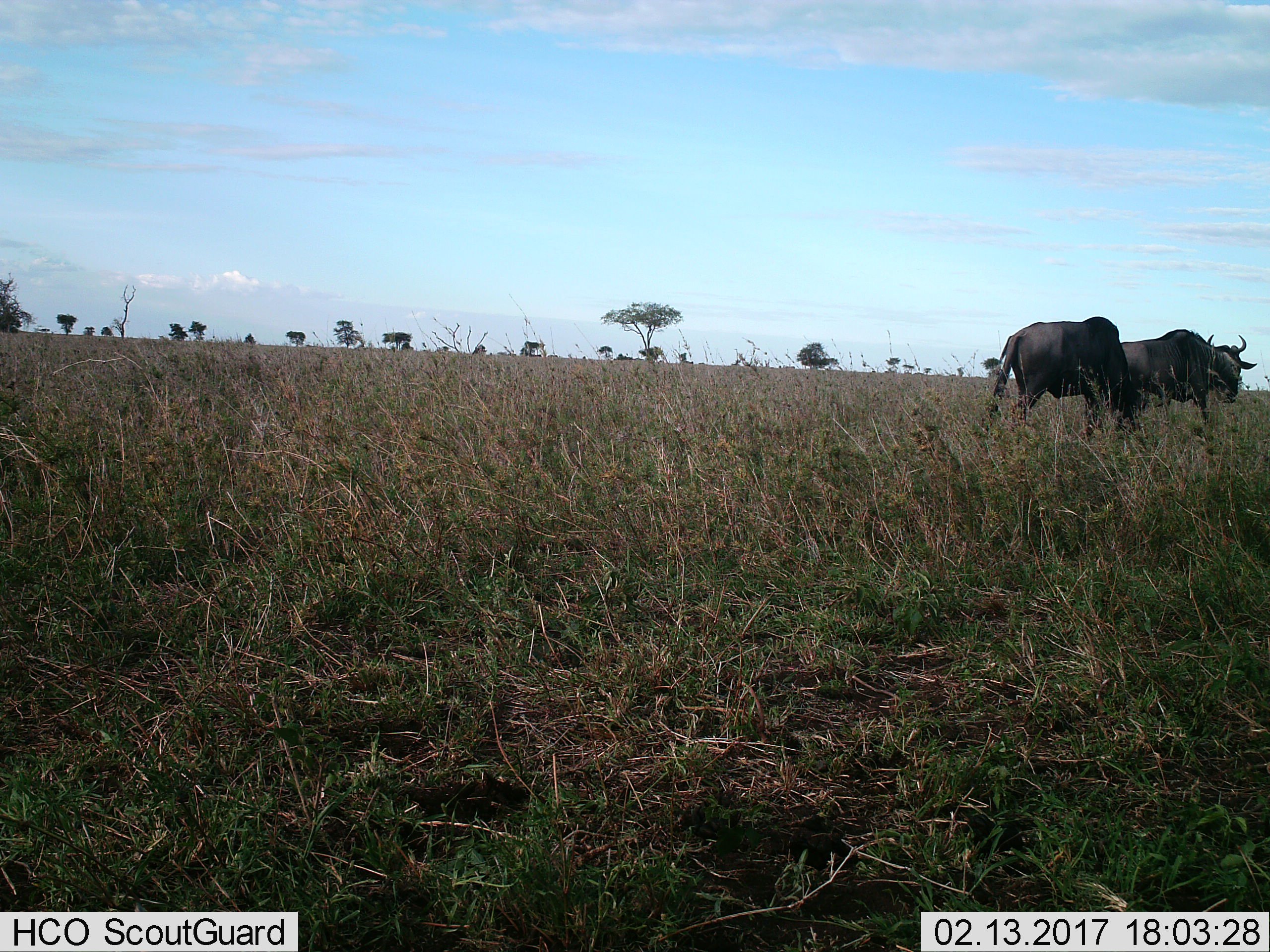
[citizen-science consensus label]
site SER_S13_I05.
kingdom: Animalia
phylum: Chordata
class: Mammalia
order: Artiodactyla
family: Bovidae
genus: Connochaetes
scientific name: Connochaetes taurinus taurinus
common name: blue wildebeest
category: wildebeestblue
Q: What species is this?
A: Wildebeestblue (blue wildebeest) (Connochaetes taurinus taurinus).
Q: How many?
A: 2.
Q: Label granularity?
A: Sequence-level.